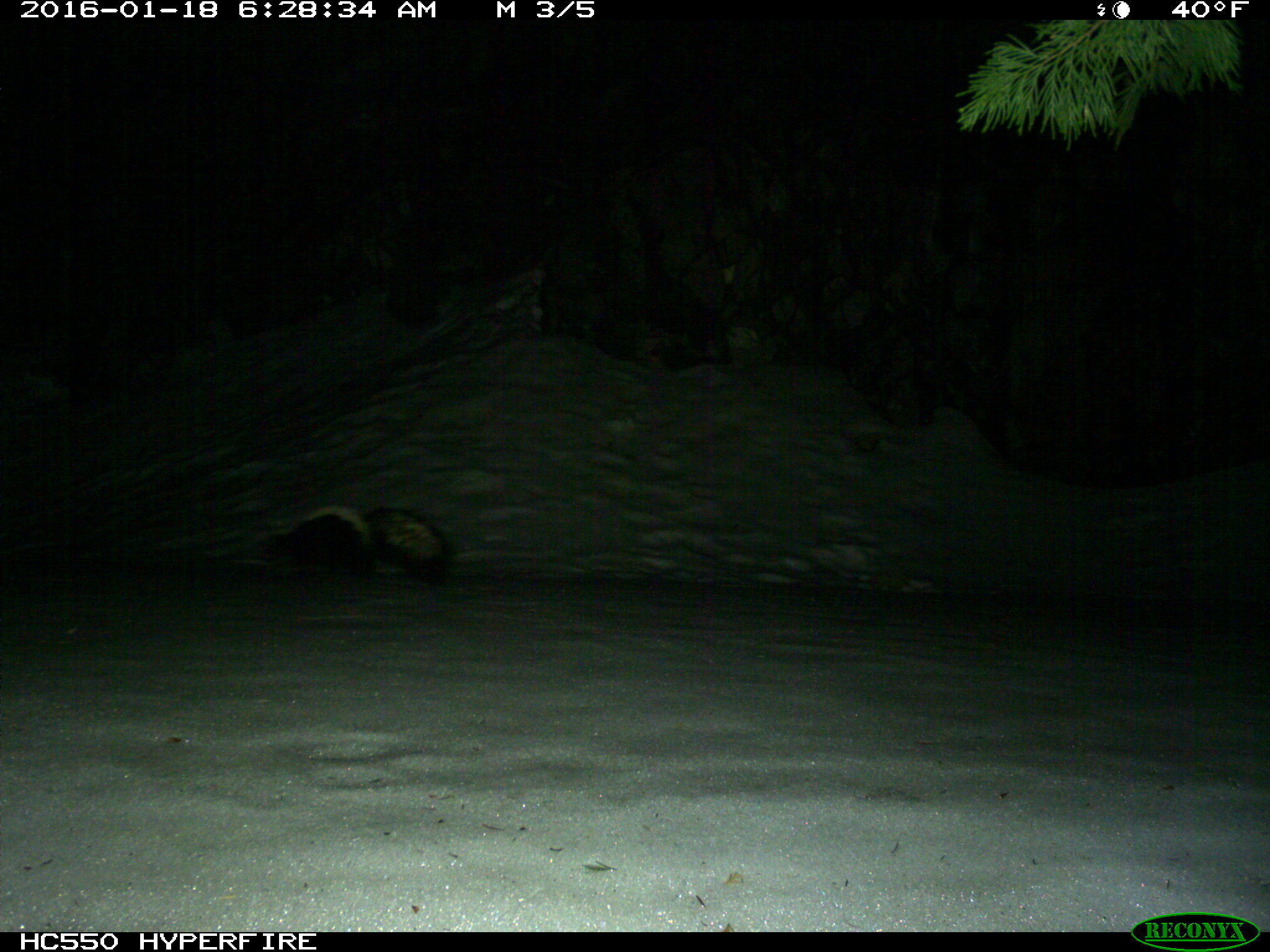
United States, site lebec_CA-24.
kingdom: Animalia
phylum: Chordata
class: Mammalia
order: Carnivora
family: Mephitidae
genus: Mephitis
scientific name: Mephitis mephitis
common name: striped skunk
Mephitis mephitis (striped skunk).